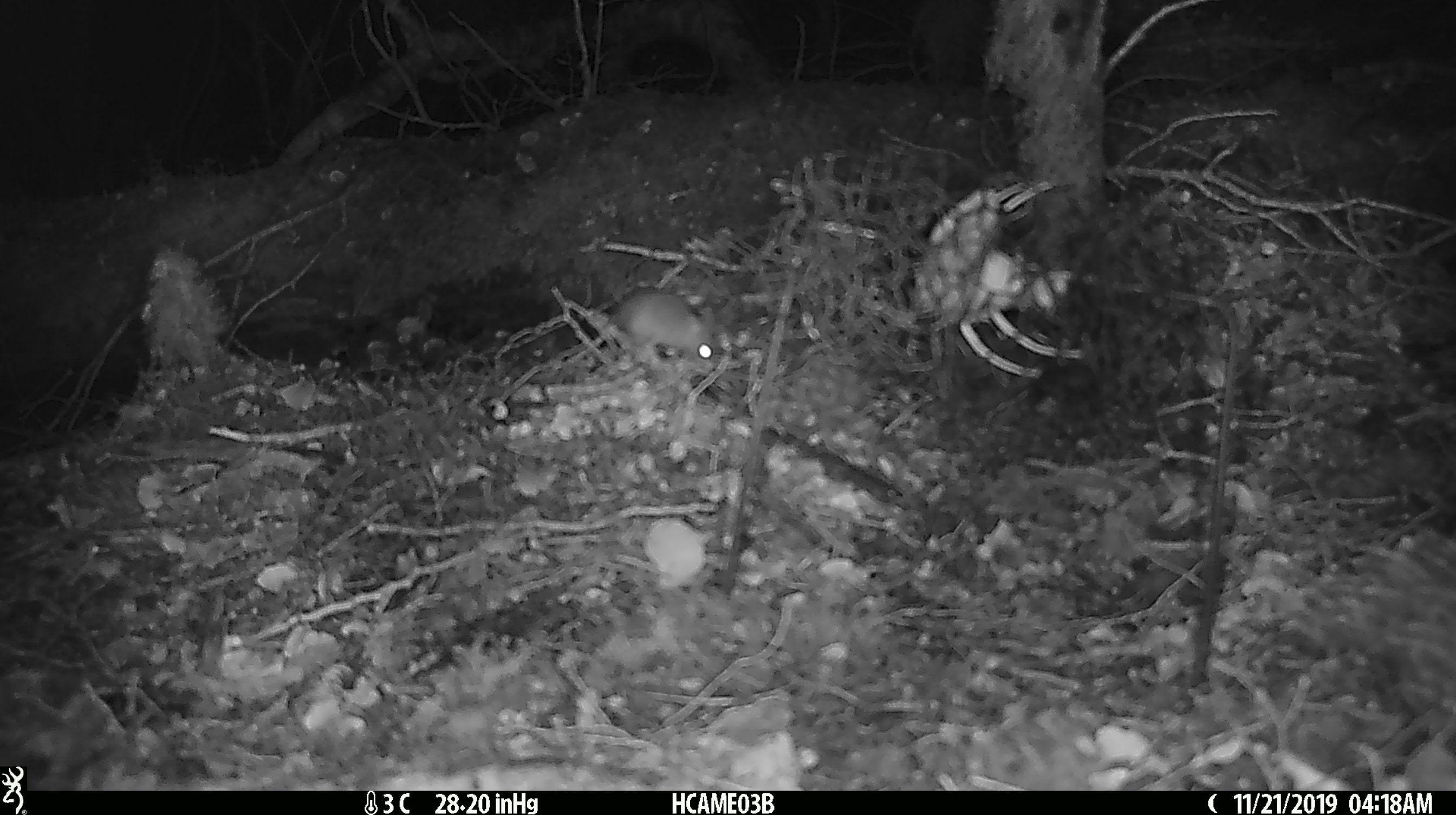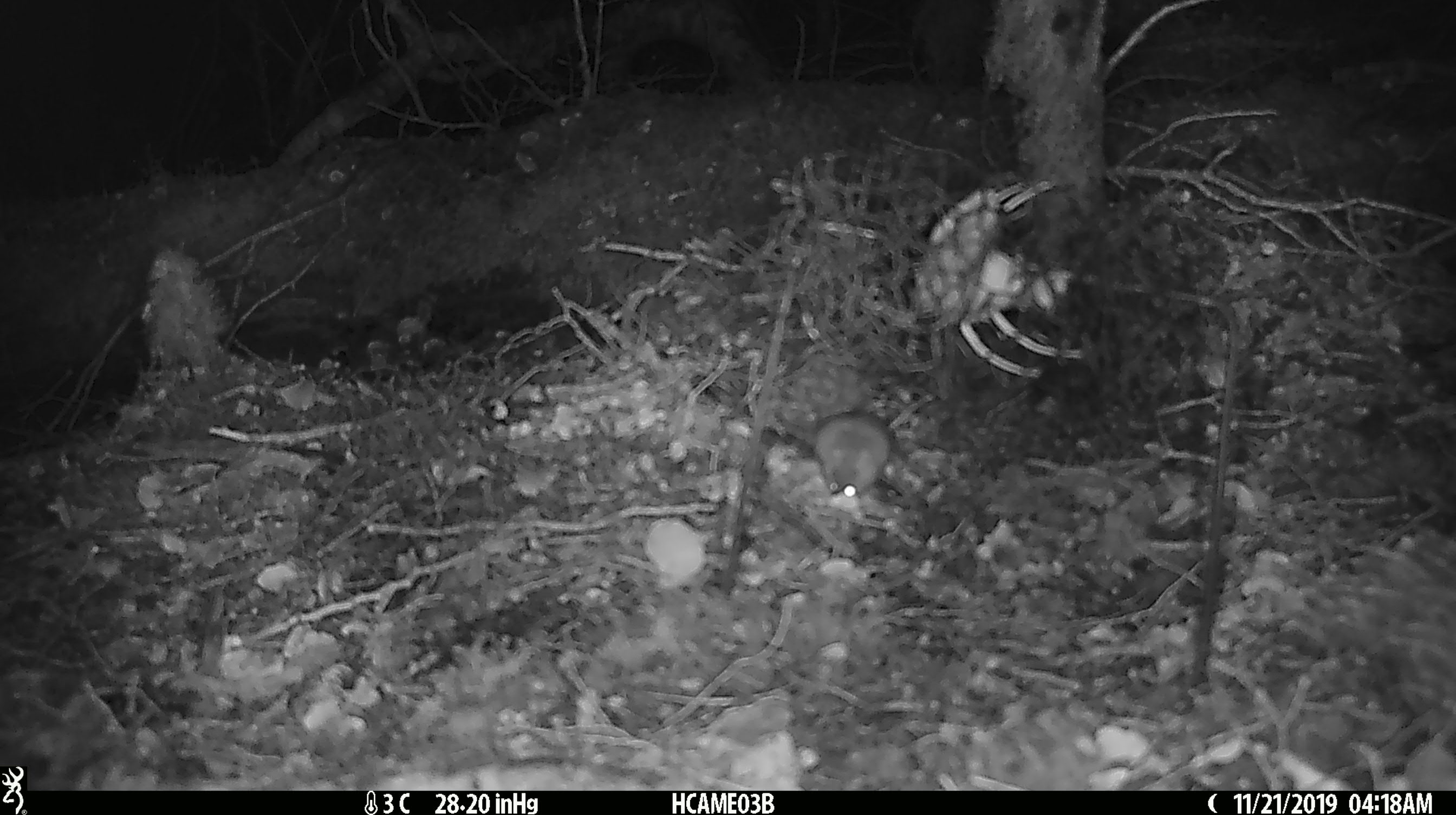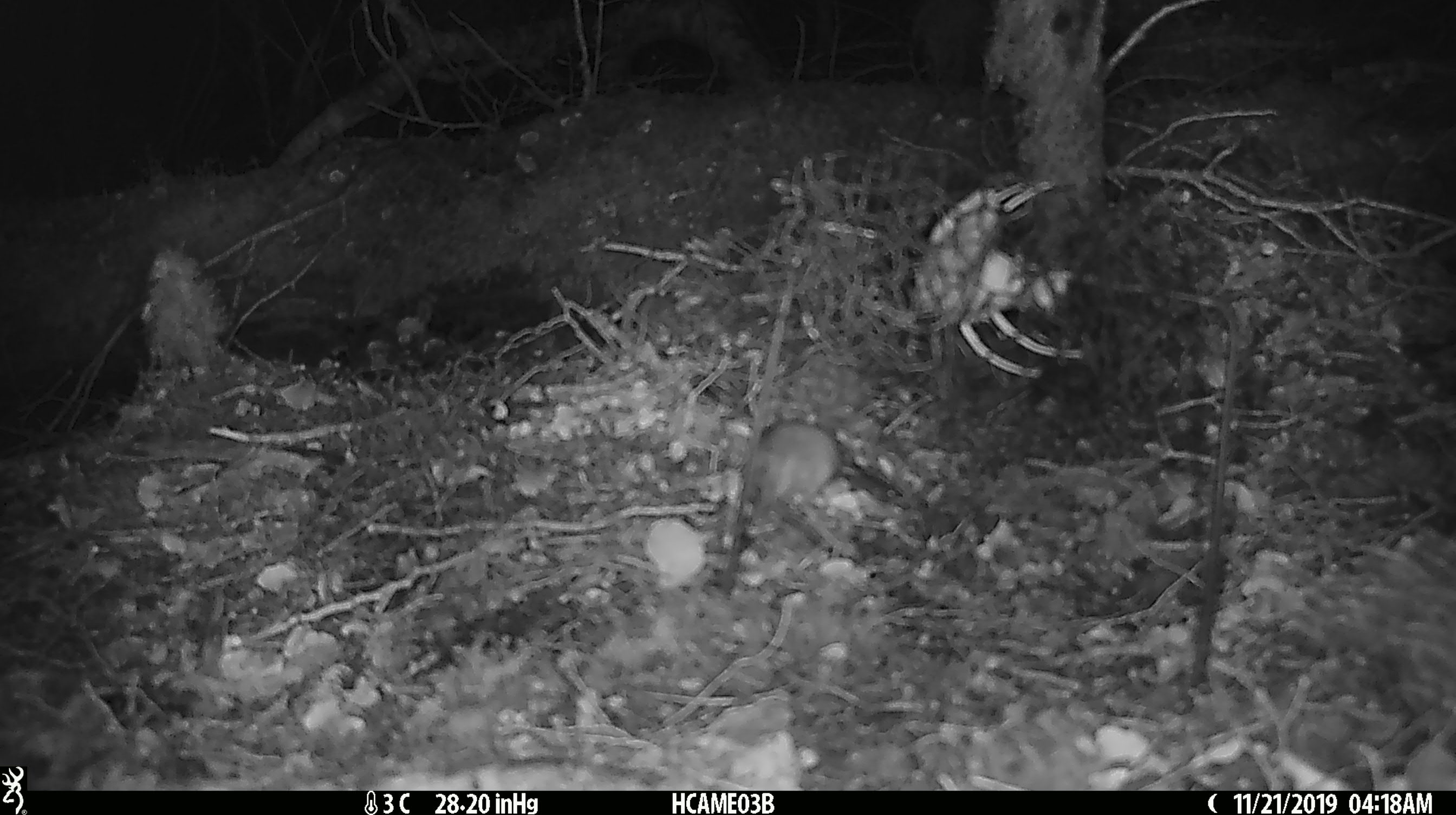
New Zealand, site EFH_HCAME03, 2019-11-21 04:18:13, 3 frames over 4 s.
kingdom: Animalia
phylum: Chordata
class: Mammalia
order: Rodentia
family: Muridae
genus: Mus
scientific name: Mus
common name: mouse